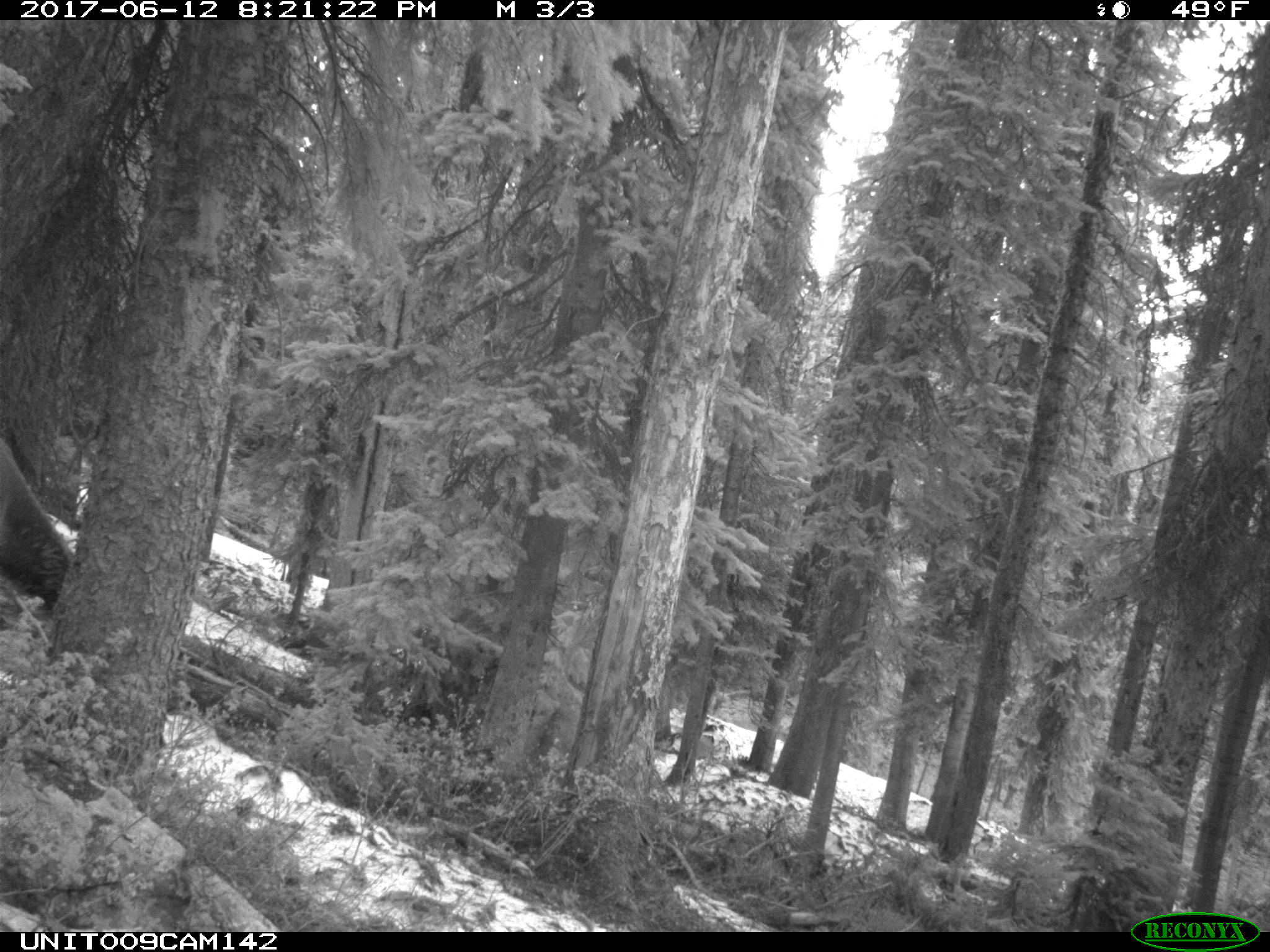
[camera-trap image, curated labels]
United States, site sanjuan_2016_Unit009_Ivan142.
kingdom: Animalia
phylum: Chordata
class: Mammalia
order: Artiodactyla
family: Cervidae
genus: Cervus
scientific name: Cervus elaphus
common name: red deer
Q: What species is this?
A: Cervus elaphus (red deer).